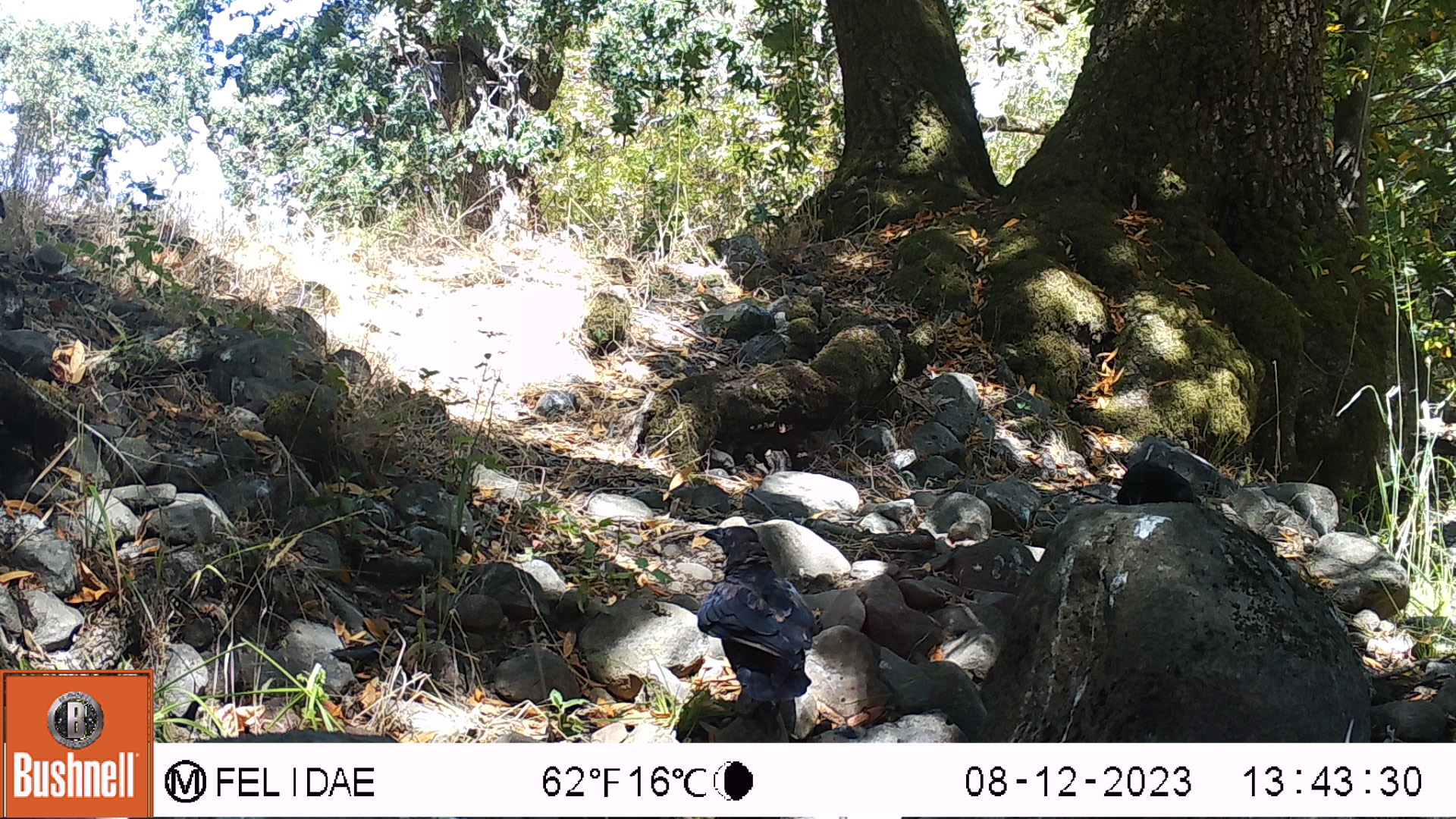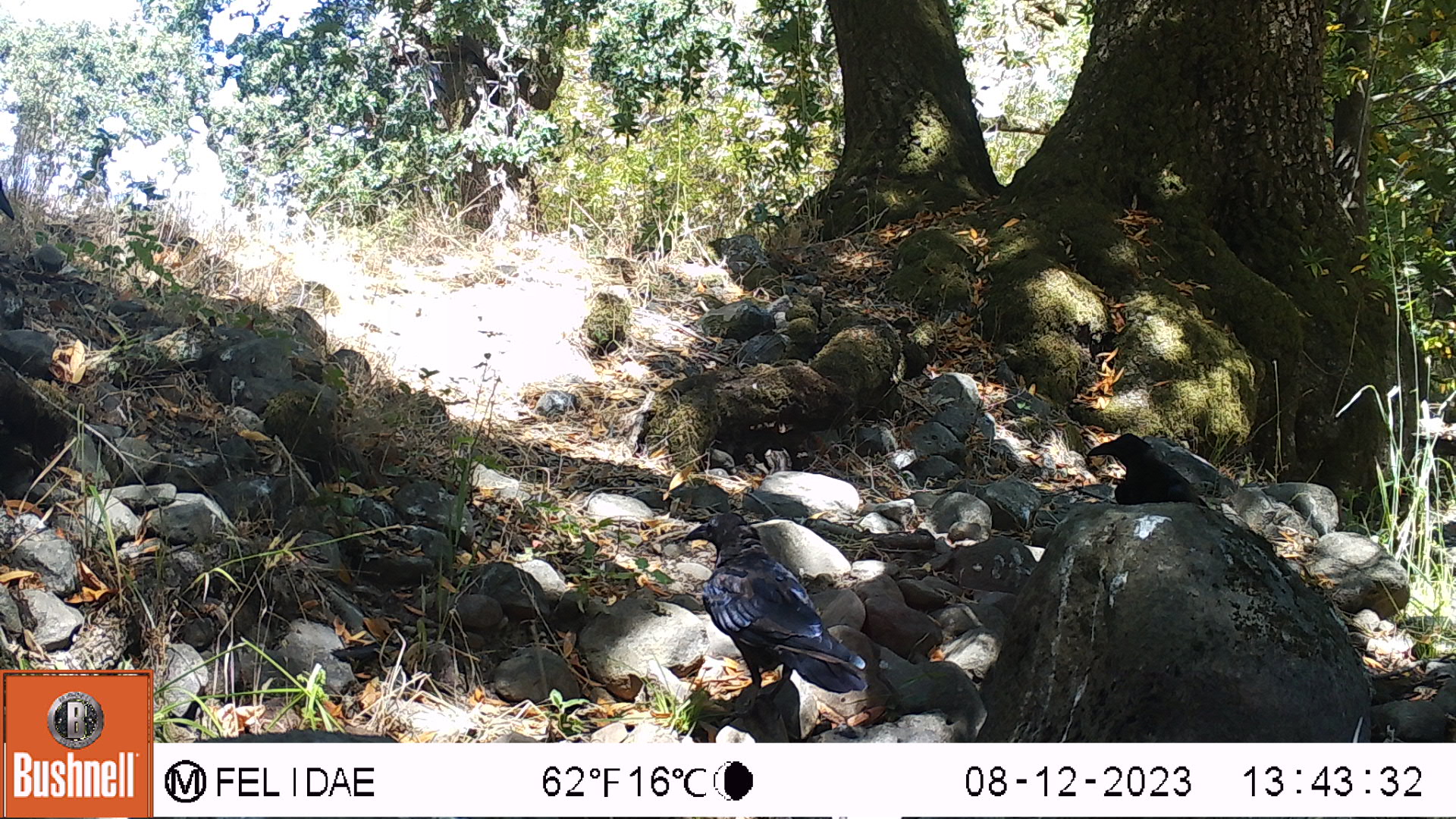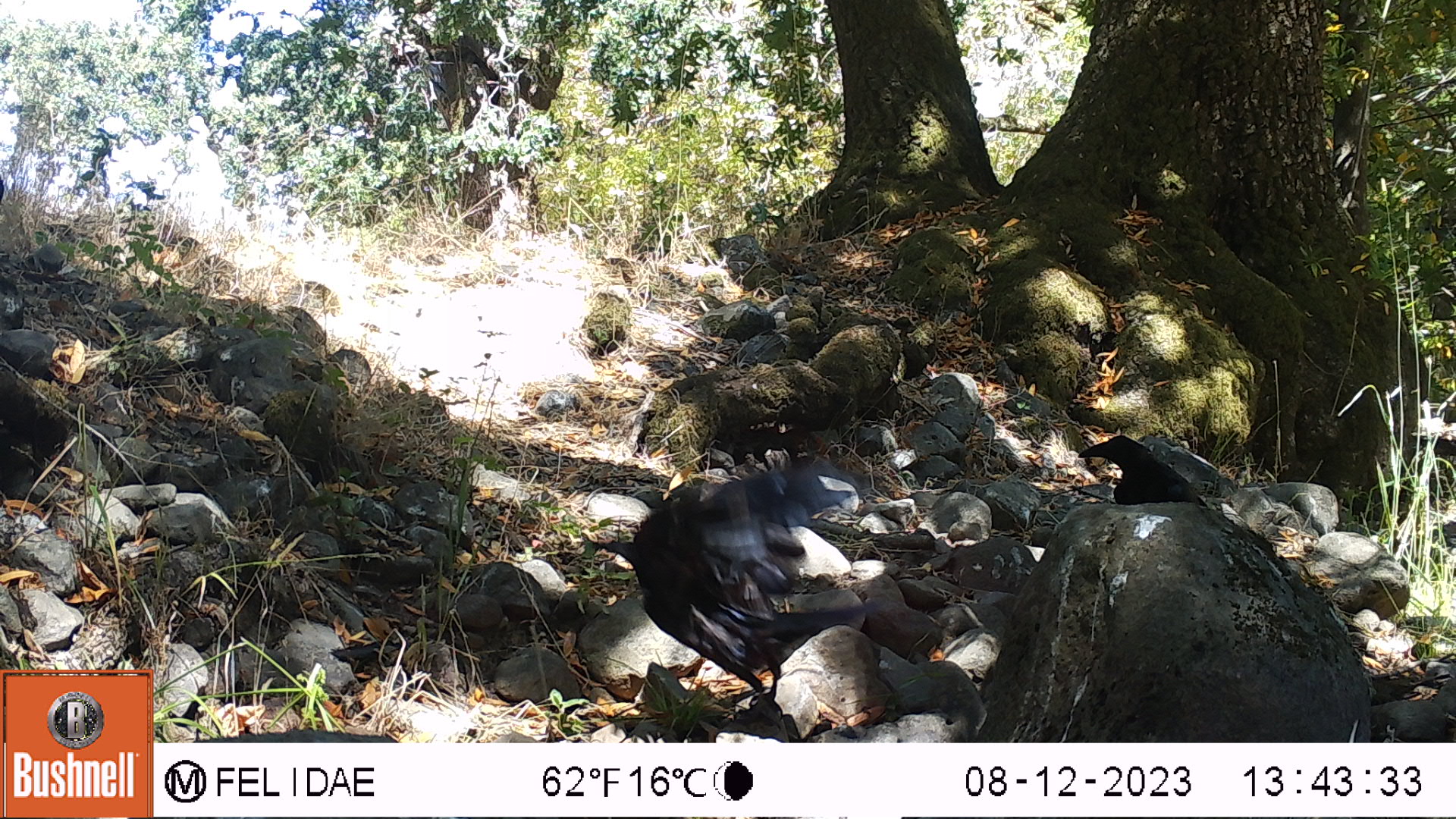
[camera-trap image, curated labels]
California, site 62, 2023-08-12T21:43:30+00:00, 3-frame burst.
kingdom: Animalia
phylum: Chordata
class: Aves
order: Passeriformes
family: Corvidae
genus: Corvus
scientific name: Corvus brachyrhynchos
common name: american crow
American crow (Corvus brachyrhynchos).